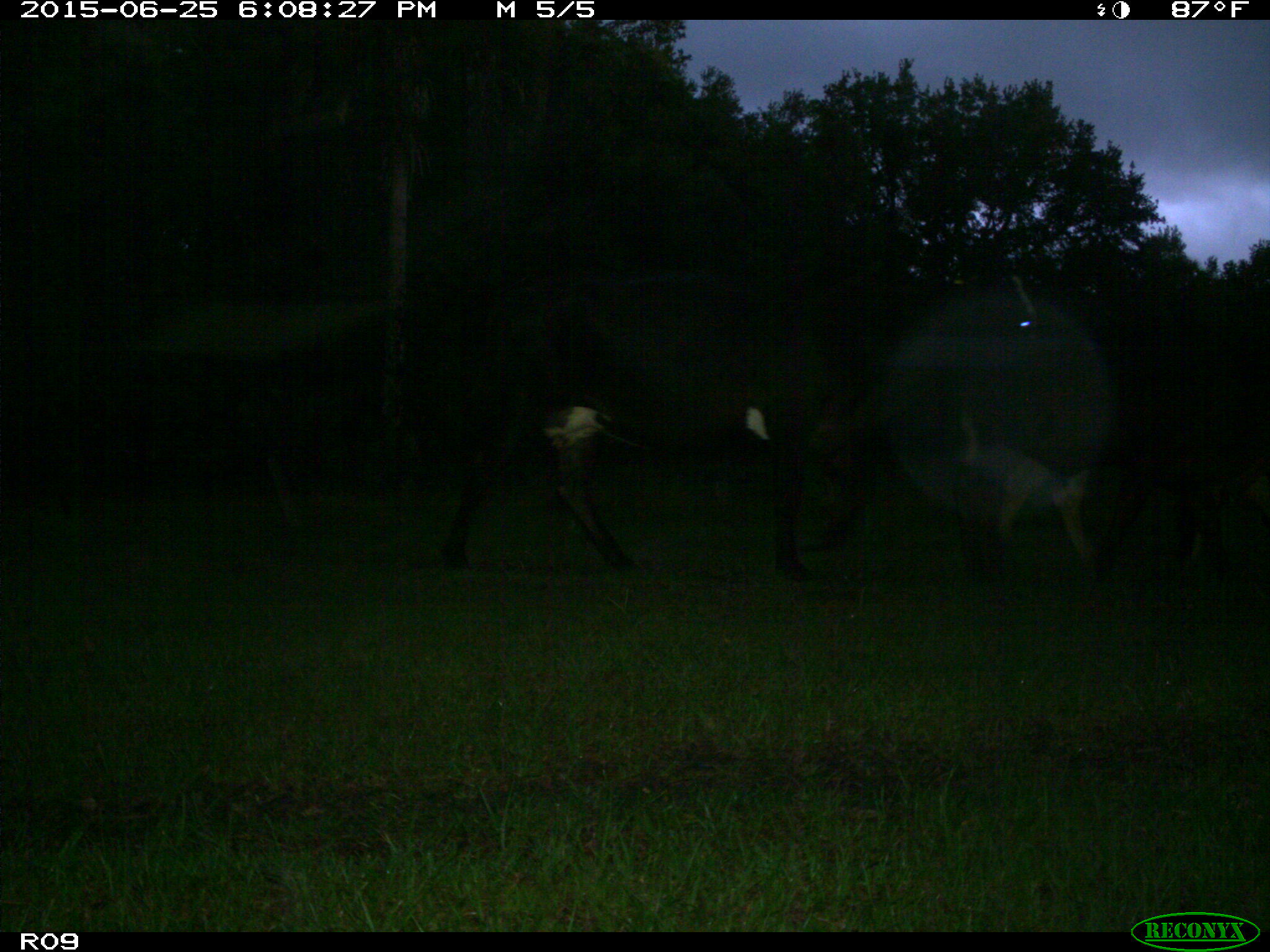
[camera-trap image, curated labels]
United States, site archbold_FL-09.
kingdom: Animalia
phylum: Chordata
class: Mammalia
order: Artiodactyla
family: Bovidae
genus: Bos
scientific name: Bos taurus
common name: domestic cow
Bos taurus (domestic cow).